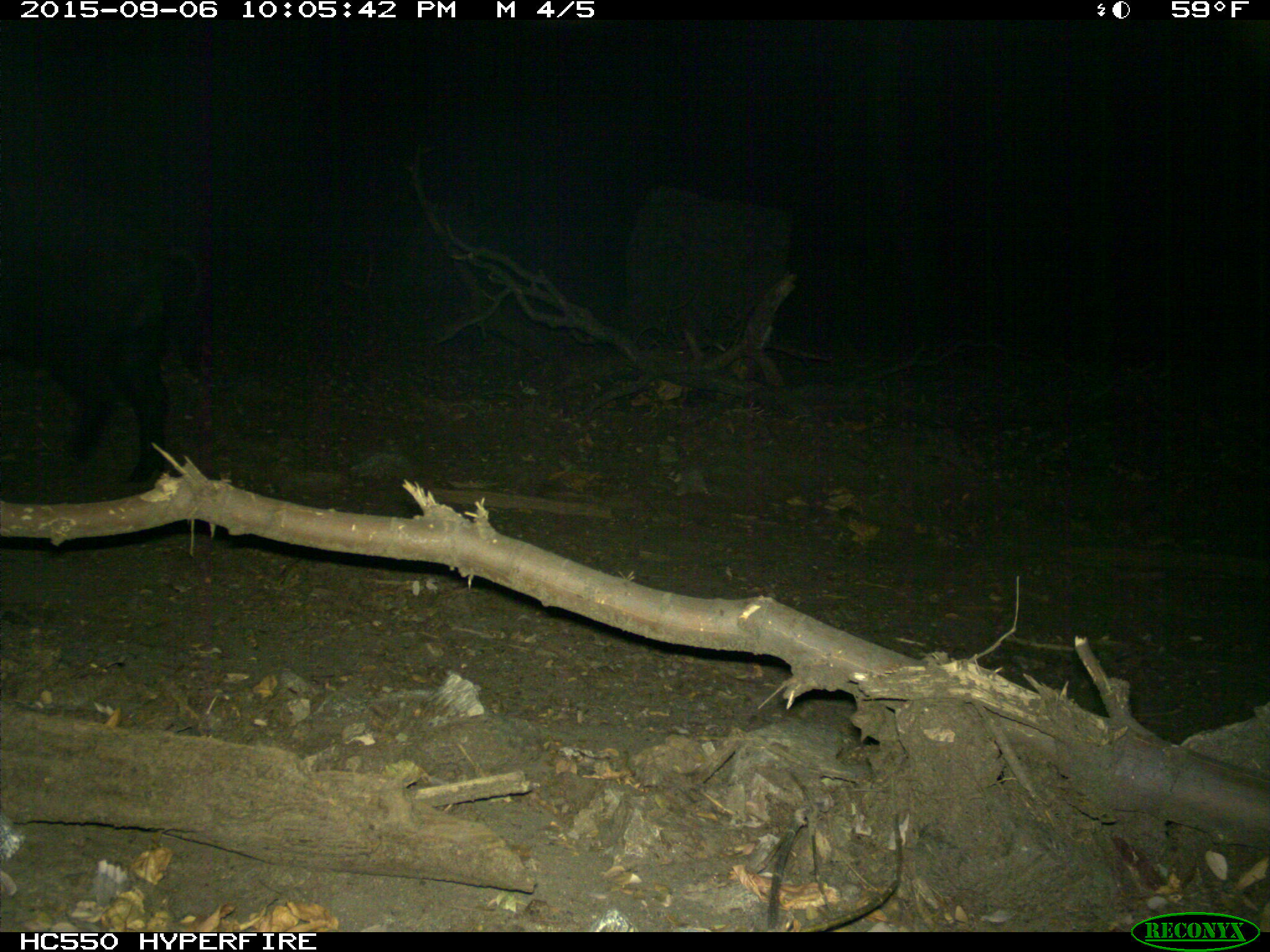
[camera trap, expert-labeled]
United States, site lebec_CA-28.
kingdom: Animalia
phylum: Chordata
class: Mammalia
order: Artiodactyla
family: Suidae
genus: Sus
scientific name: Sus scrofa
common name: wild boar